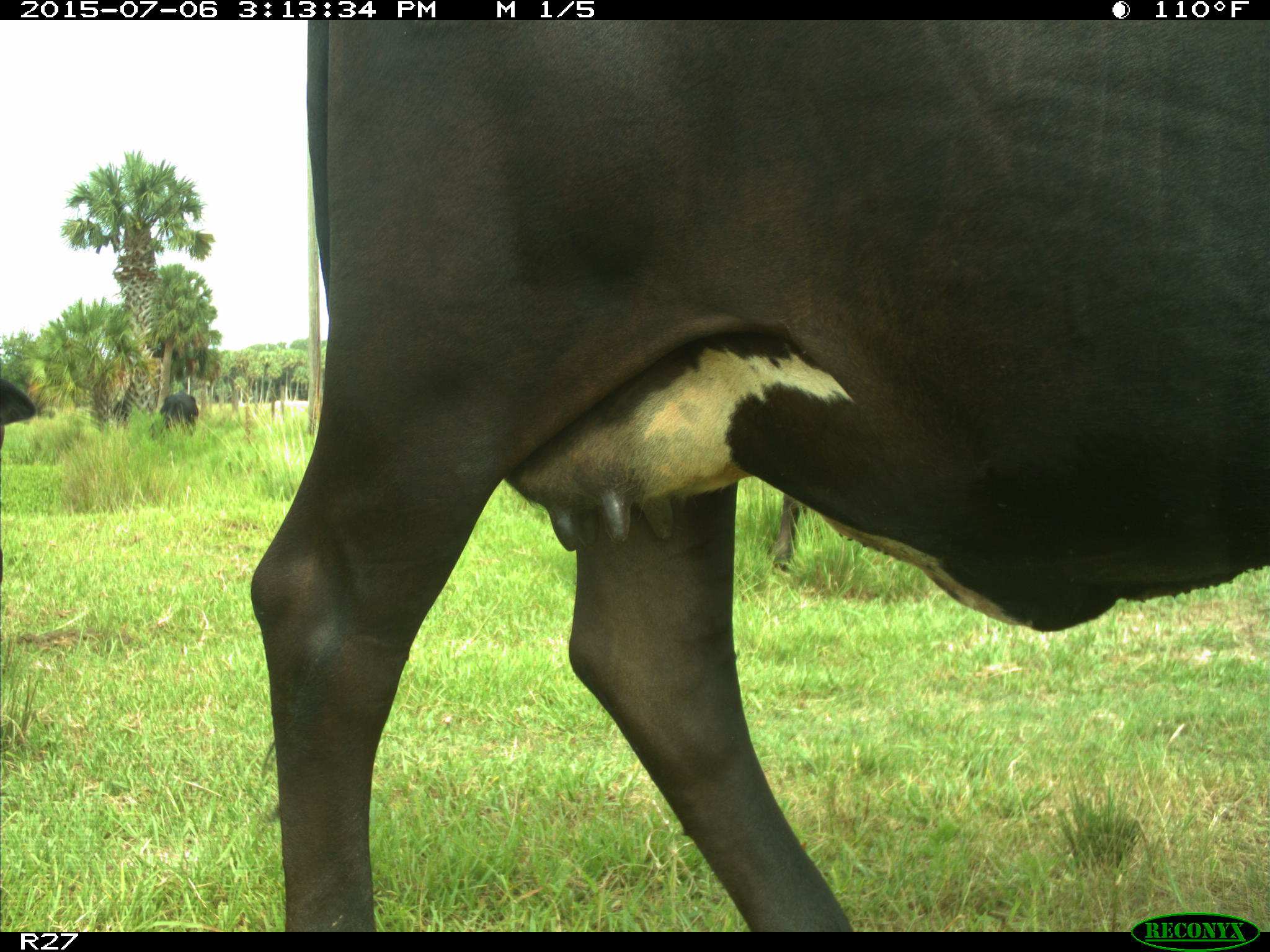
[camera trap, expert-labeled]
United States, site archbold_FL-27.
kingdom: Animalia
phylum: Chordata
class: Mammalia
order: Artiodactyla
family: Bovidae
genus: Bos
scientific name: Bos taurus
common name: domestic cow